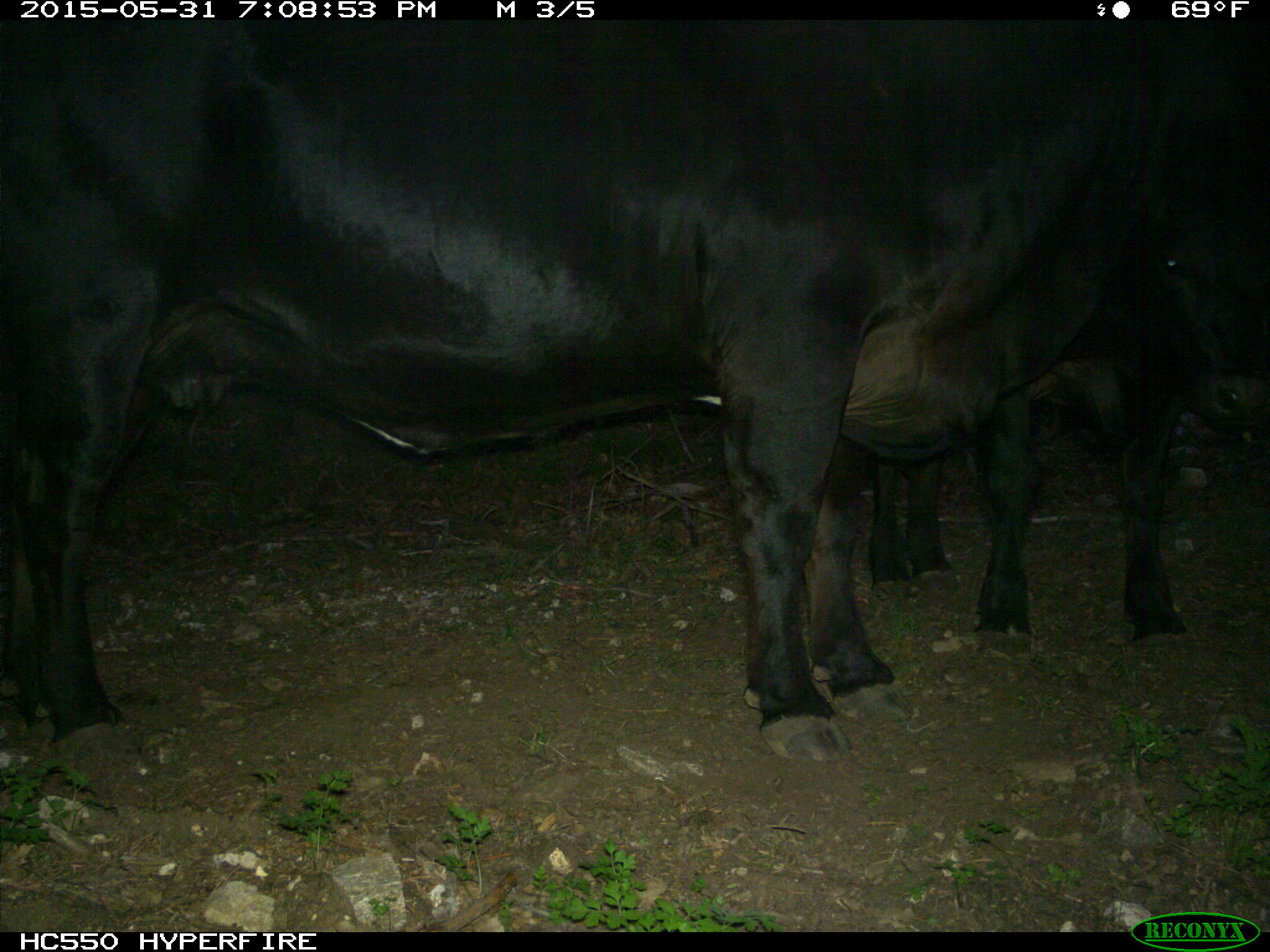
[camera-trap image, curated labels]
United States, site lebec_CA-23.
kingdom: Animalia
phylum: Chordata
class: Mammalia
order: Artiodactyla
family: Bovidae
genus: Bos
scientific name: Bos taurus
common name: domestic cow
Bos taurus (domestic cow).